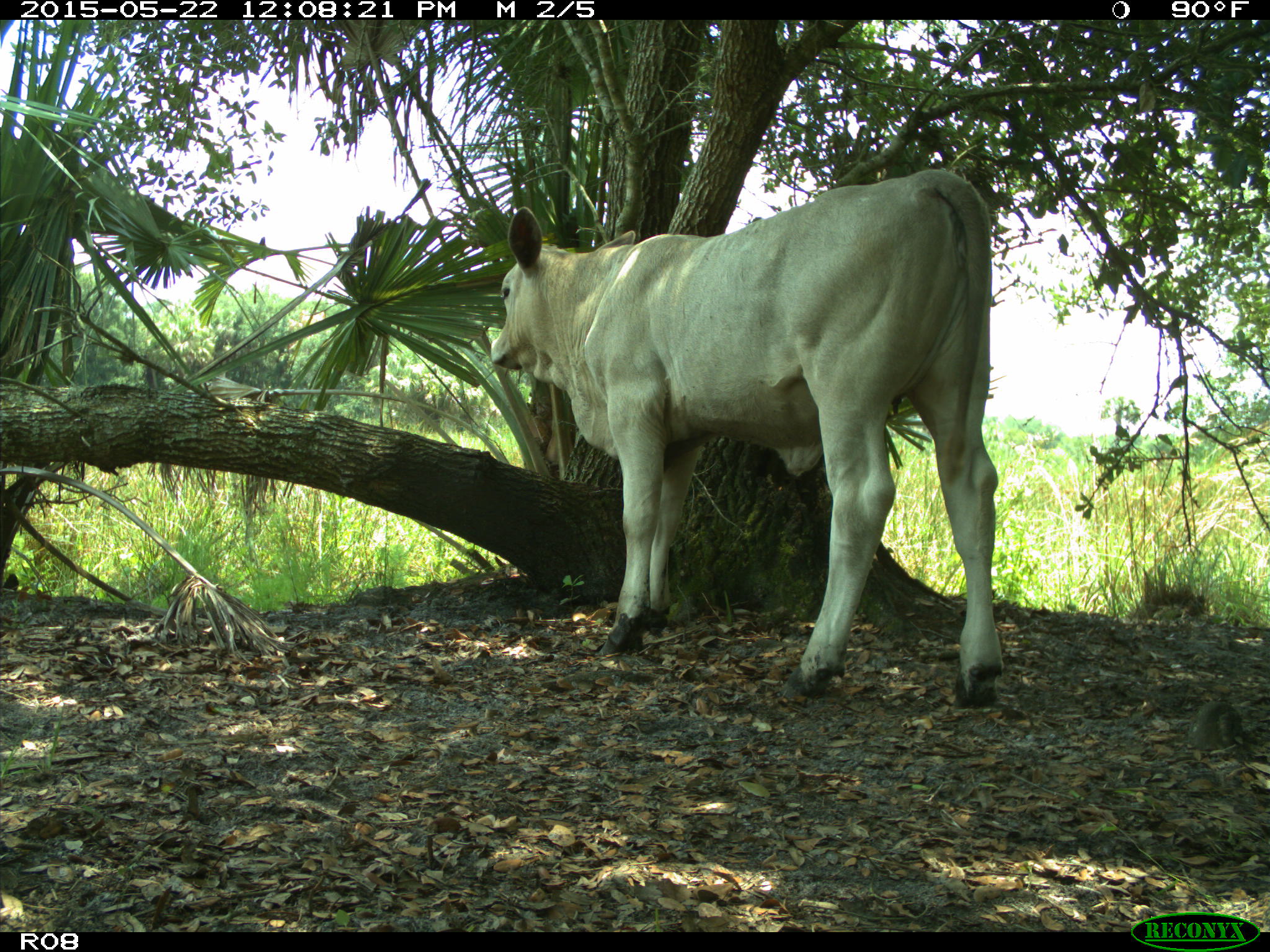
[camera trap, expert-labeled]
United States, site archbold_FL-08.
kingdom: Animalia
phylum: Chordata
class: Mammalia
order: Artiodactyla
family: Bovidae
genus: Bos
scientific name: Bos taurus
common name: domestic cow